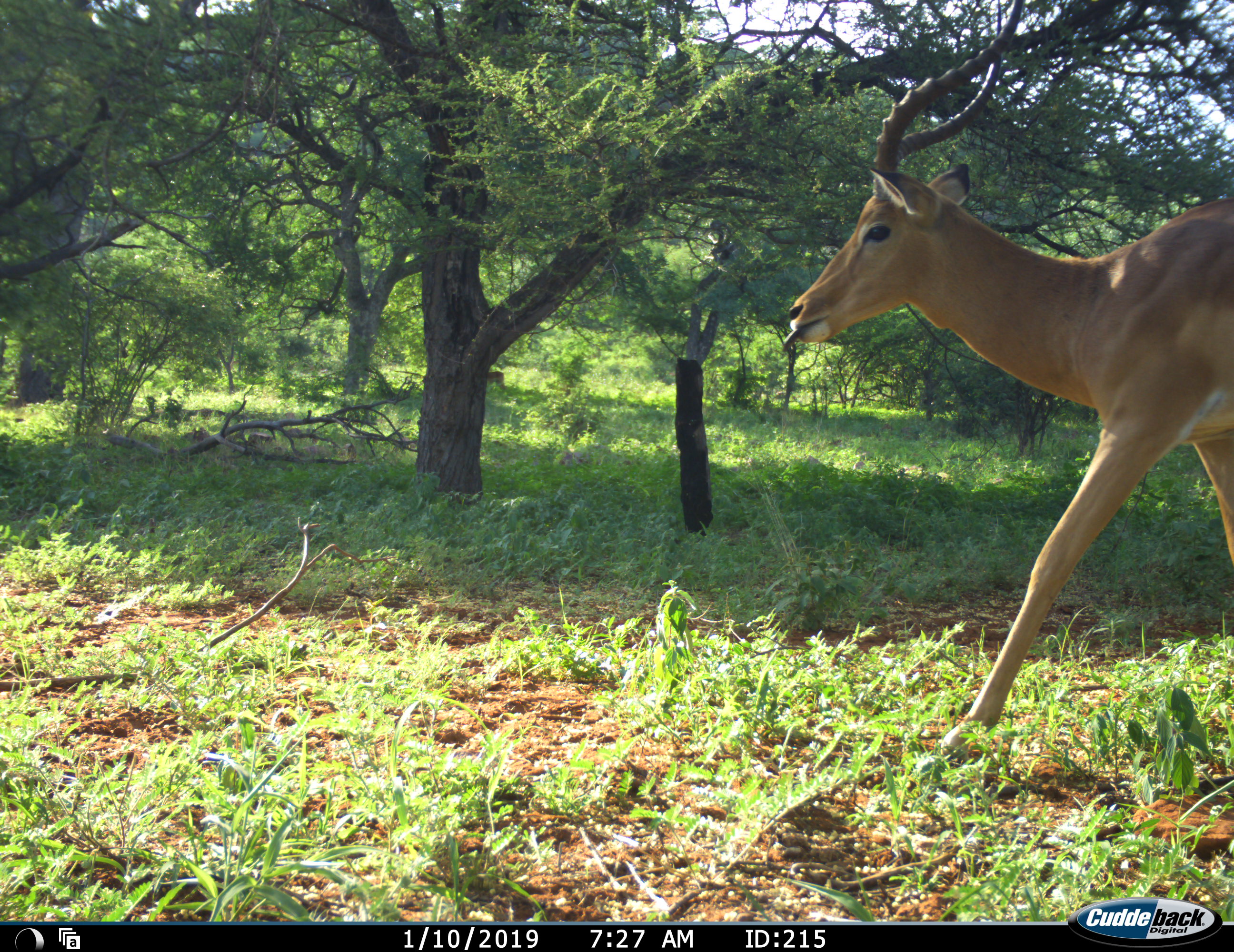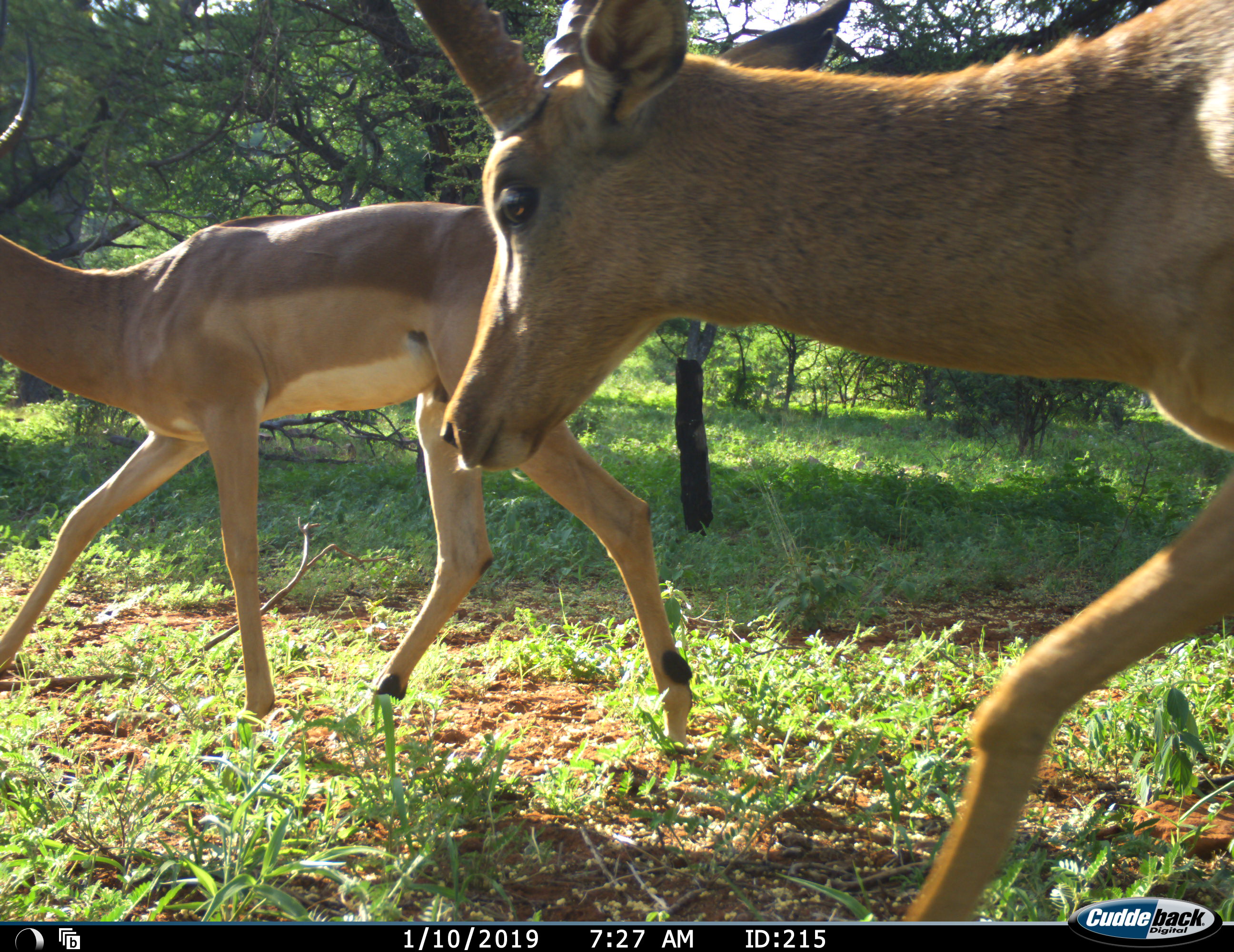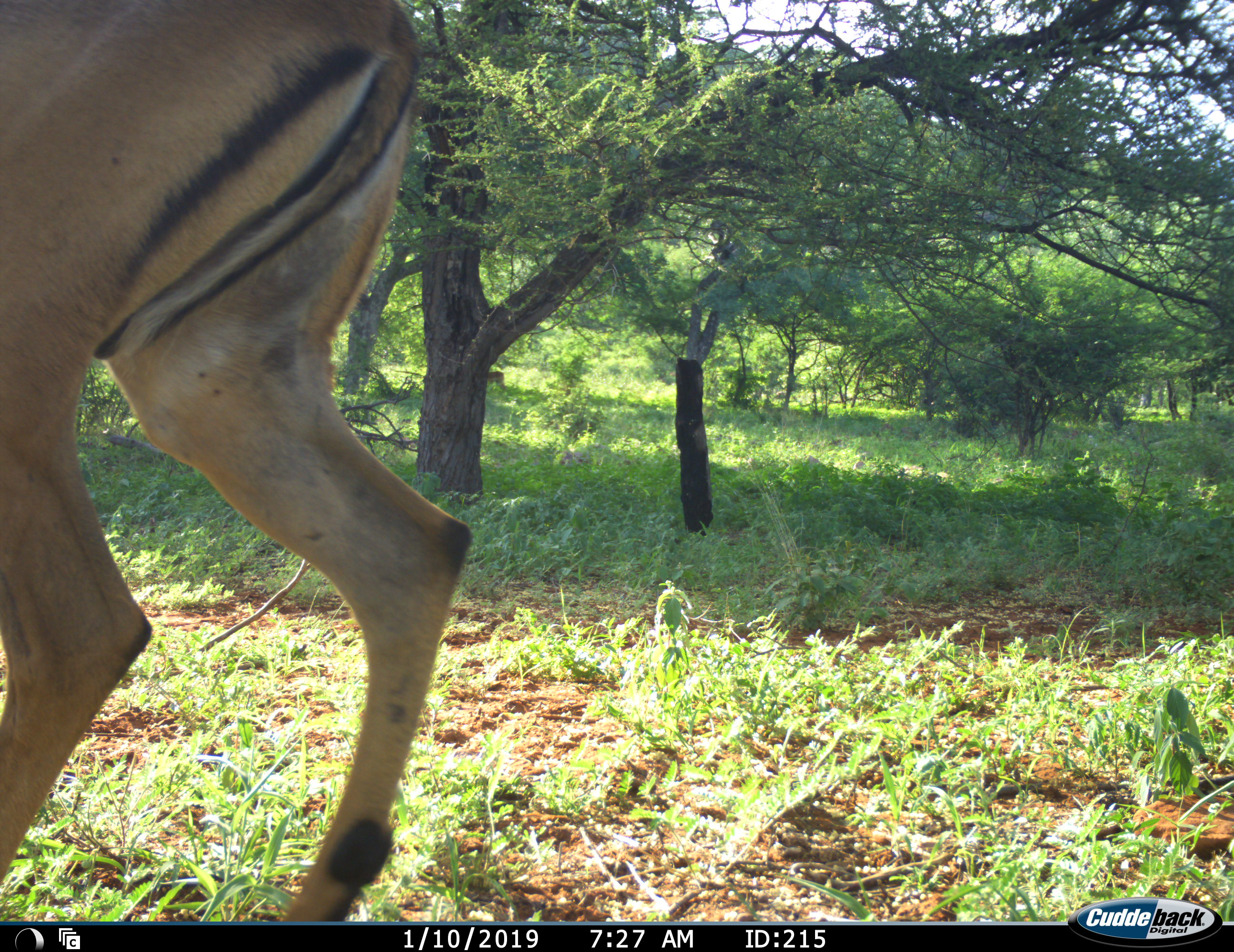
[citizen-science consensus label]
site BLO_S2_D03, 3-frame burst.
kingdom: Animalia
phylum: Chordata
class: Mammalia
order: Artiodactyla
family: Bovidae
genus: Aepyceros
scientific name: Aepyceros melampus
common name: impala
Impala (Aepyceros melampus), count 2. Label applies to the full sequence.